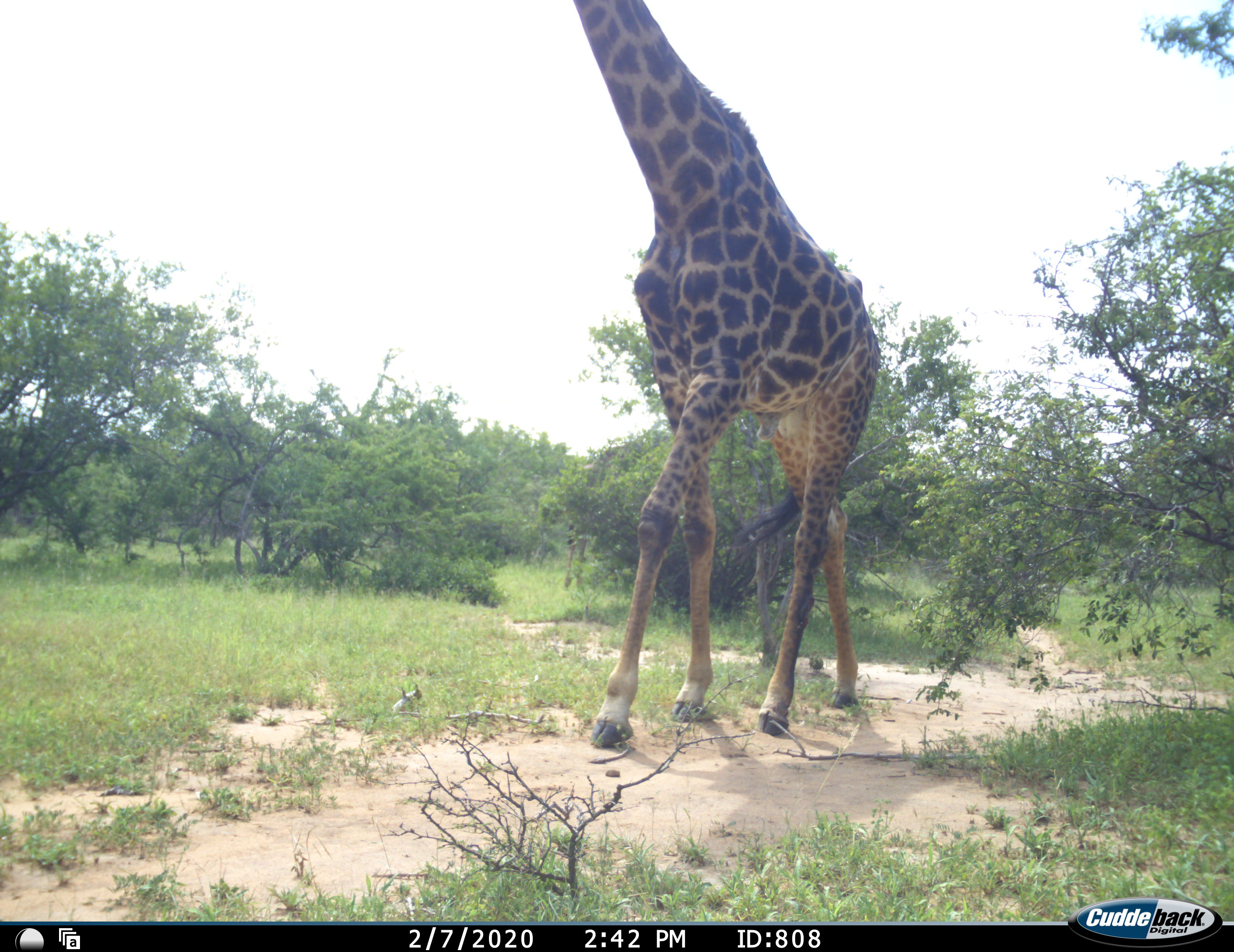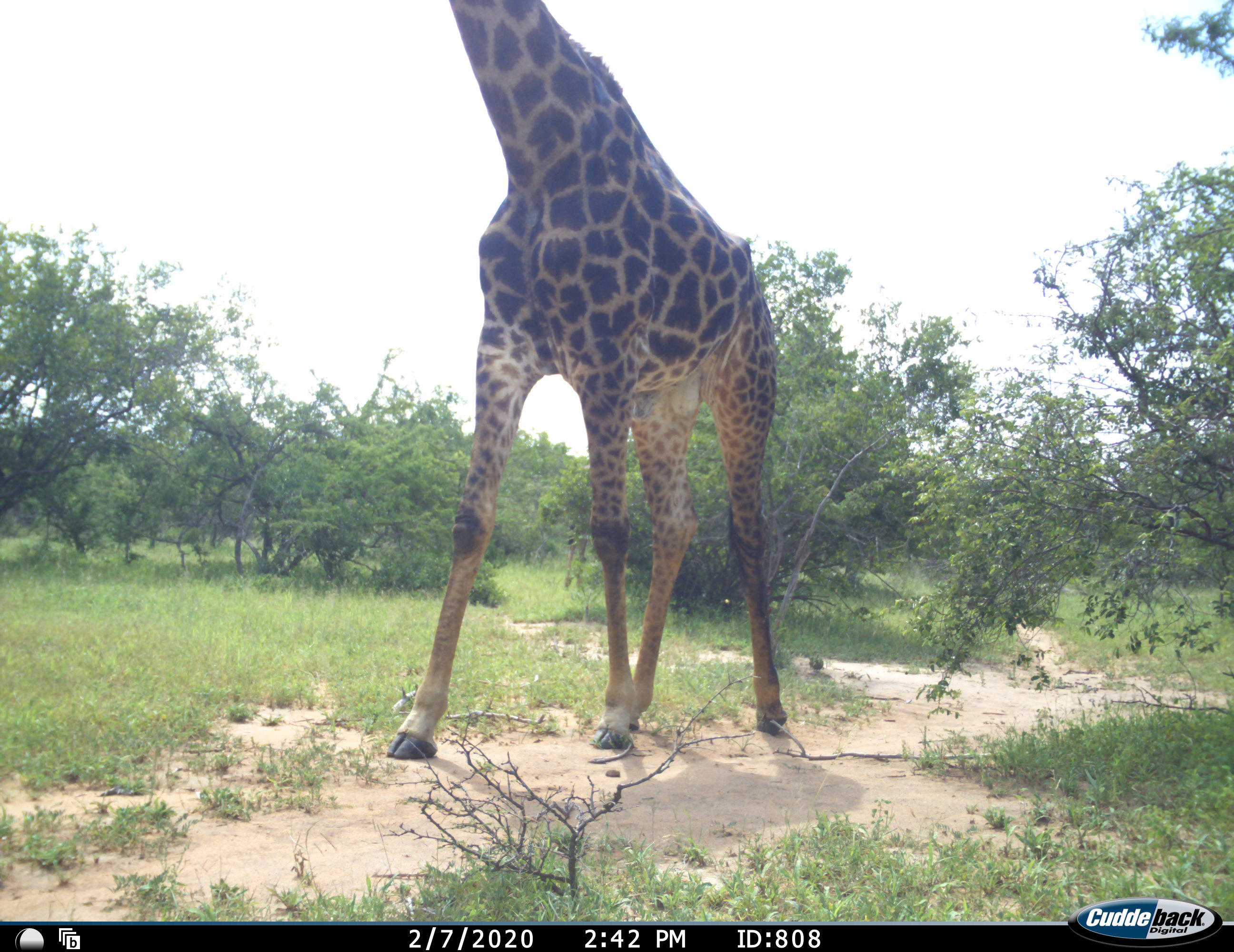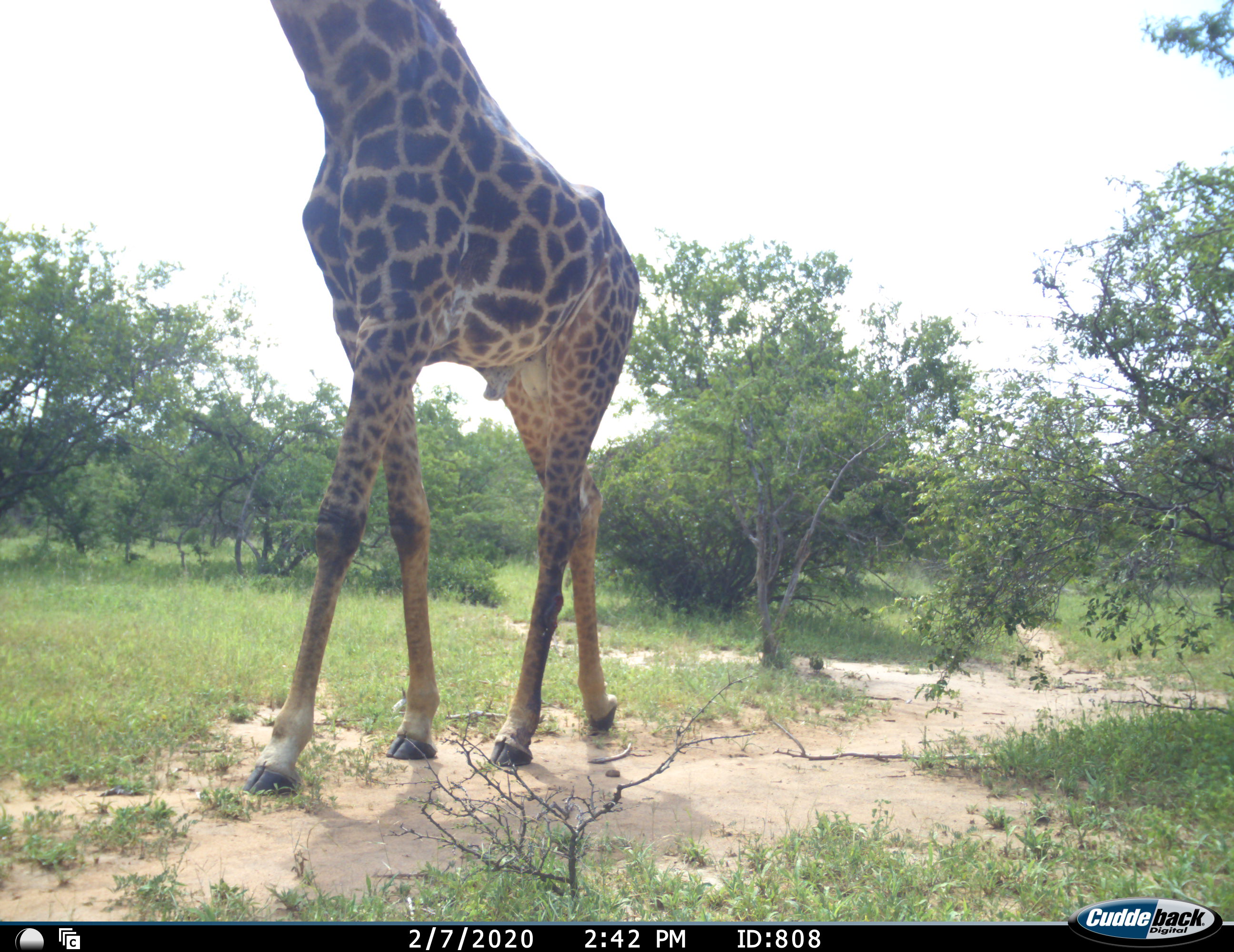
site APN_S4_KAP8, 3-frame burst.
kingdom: Animalia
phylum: Chordata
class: Mammalia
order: Artiodactyla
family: Giraffidae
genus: Giraffa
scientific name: Giraffa camelopardalis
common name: giraffe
Giraffe (Giraffa camelopardalis), count 1. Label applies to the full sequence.